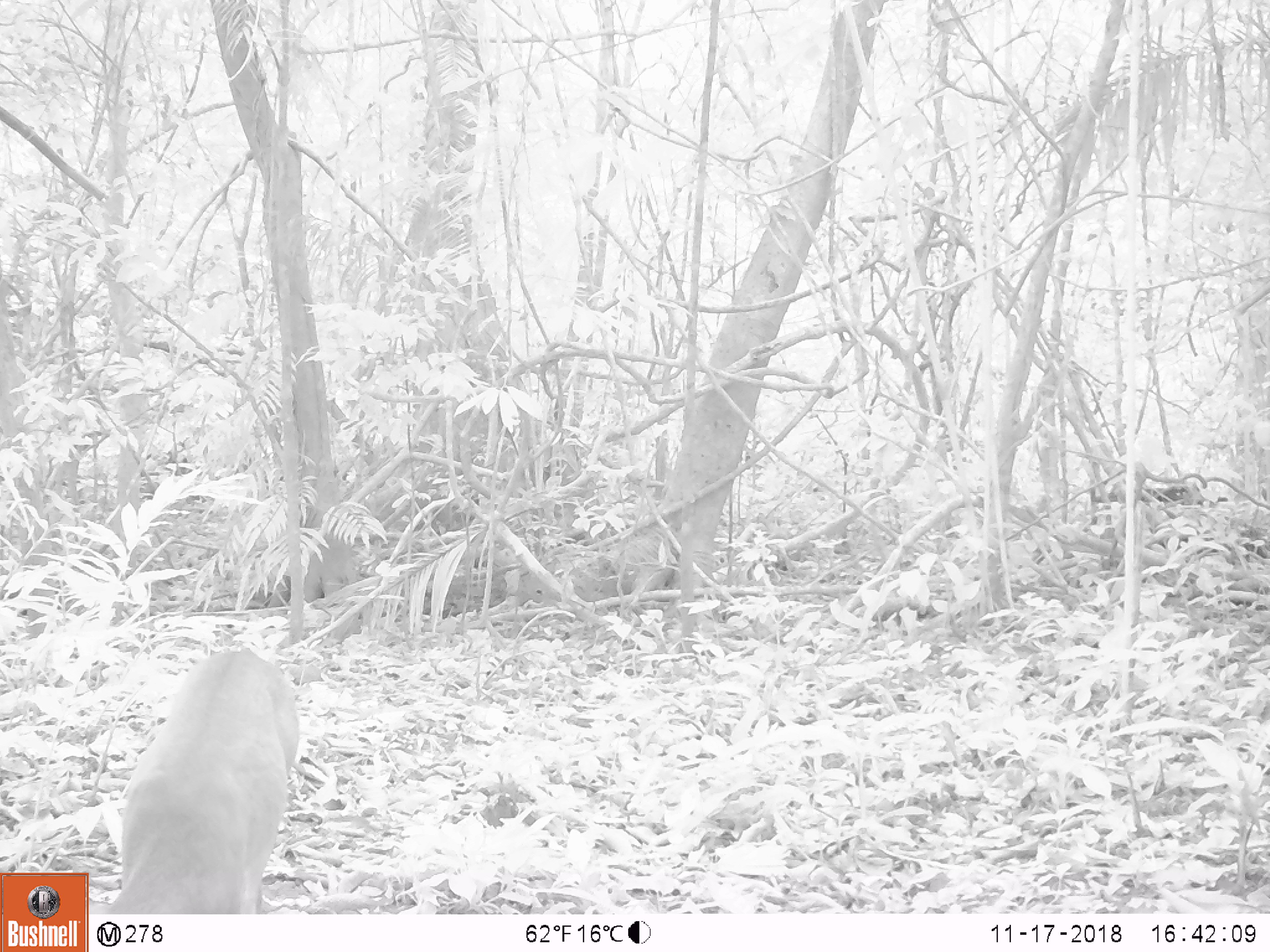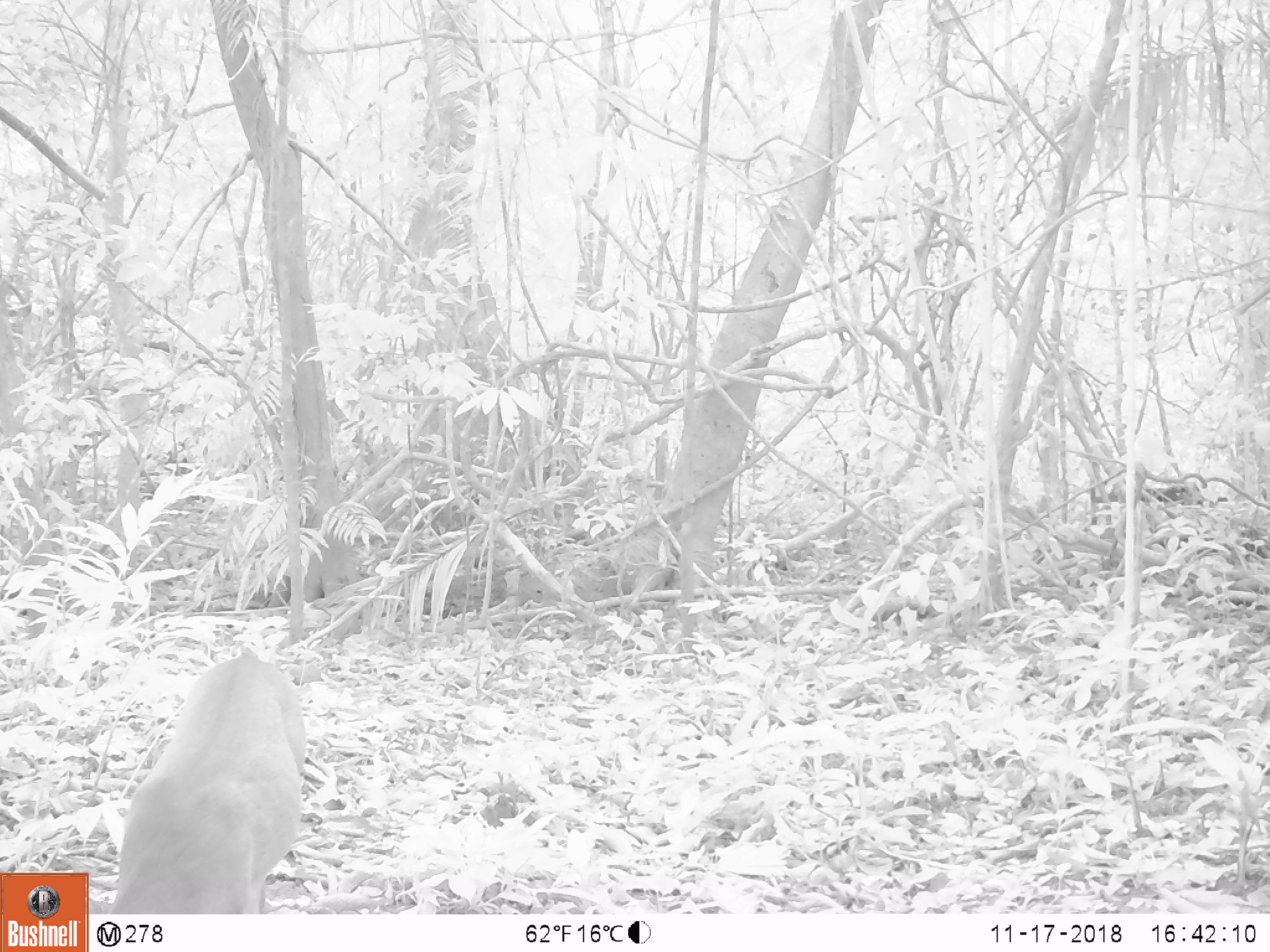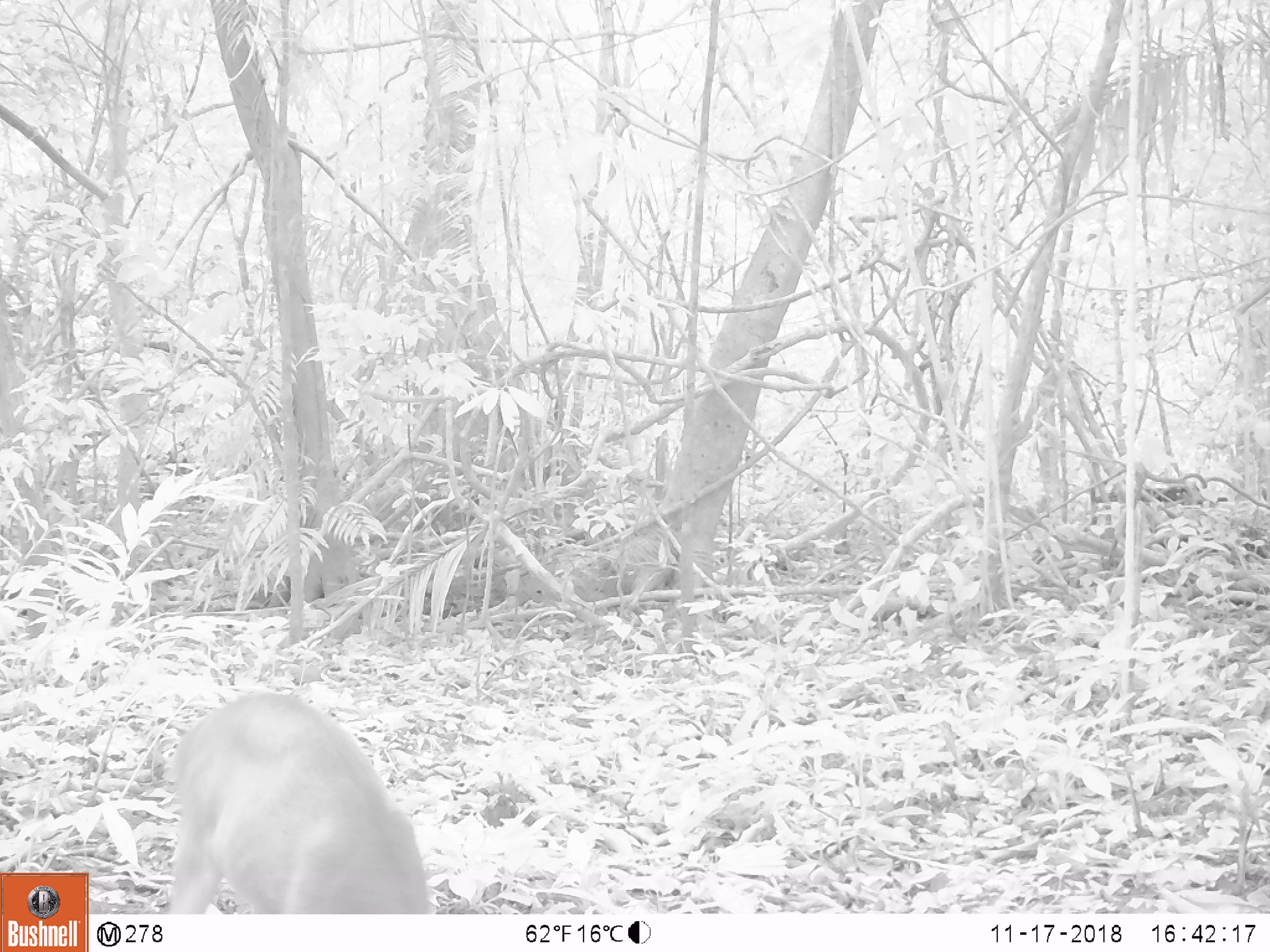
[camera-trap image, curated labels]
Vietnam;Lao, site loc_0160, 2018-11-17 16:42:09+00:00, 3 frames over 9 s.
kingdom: Animalia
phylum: Chordata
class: Mammalia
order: Artiodactyla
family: Cervidae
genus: Muntiacus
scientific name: Muntiacus vuquangensis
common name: large-antlered muntjac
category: large antlered muntjac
Large antlered muntjac (large-antlered muntjac) (Muntiacus vuquangensis). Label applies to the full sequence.